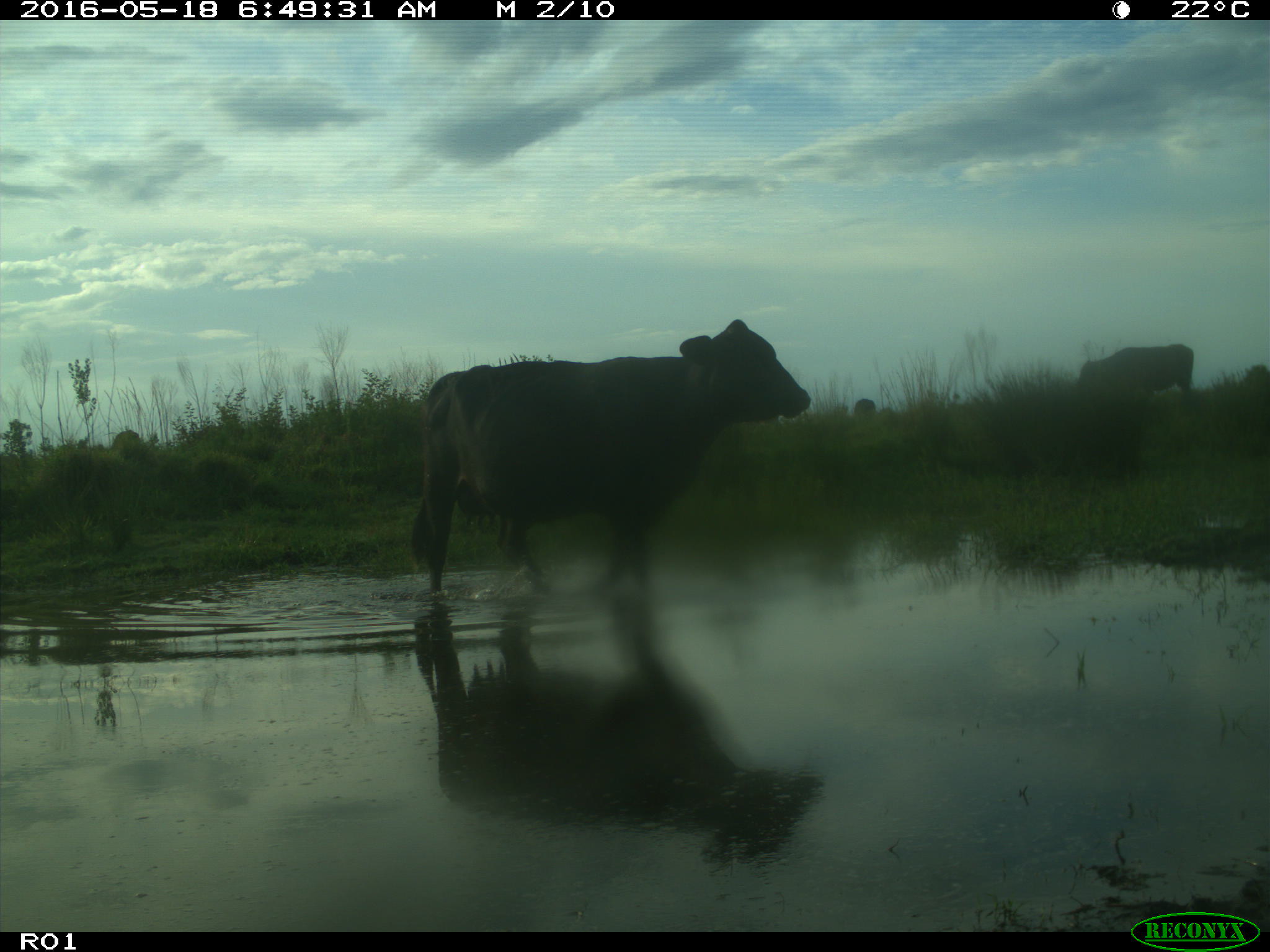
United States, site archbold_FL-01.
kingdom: Animalia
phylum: Chordata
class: Mammalia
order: Artiodactyla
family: Bovidae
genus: Bos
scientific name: Bos taurus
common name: domestic cow